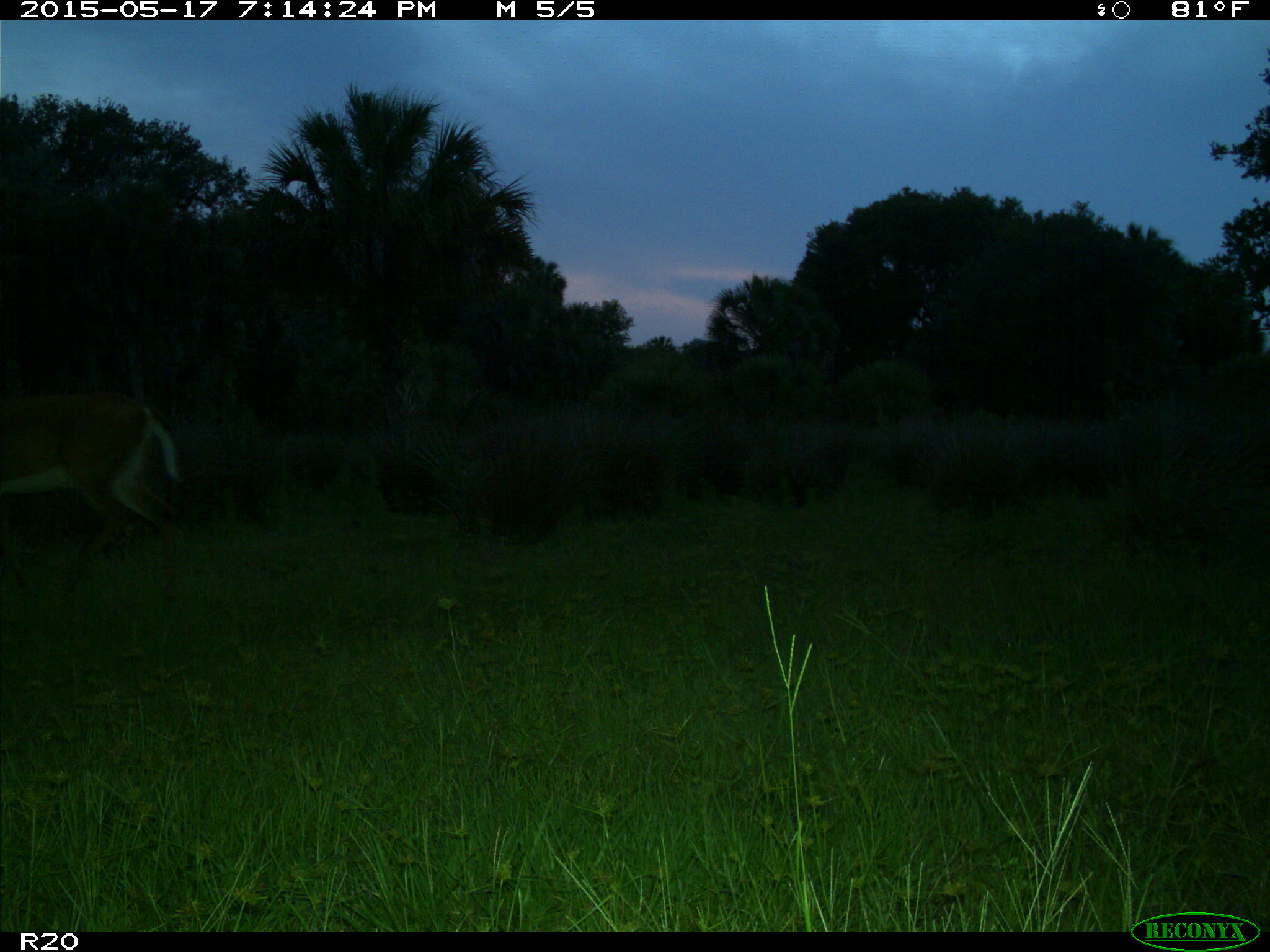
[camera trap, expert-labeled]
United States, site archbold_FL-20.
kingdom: Animalia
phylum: Chordata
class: Mammalia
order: Artiodactyla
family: Cervidae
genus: Odocoileus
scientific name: Odocoileus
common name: deer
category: unidentified deer